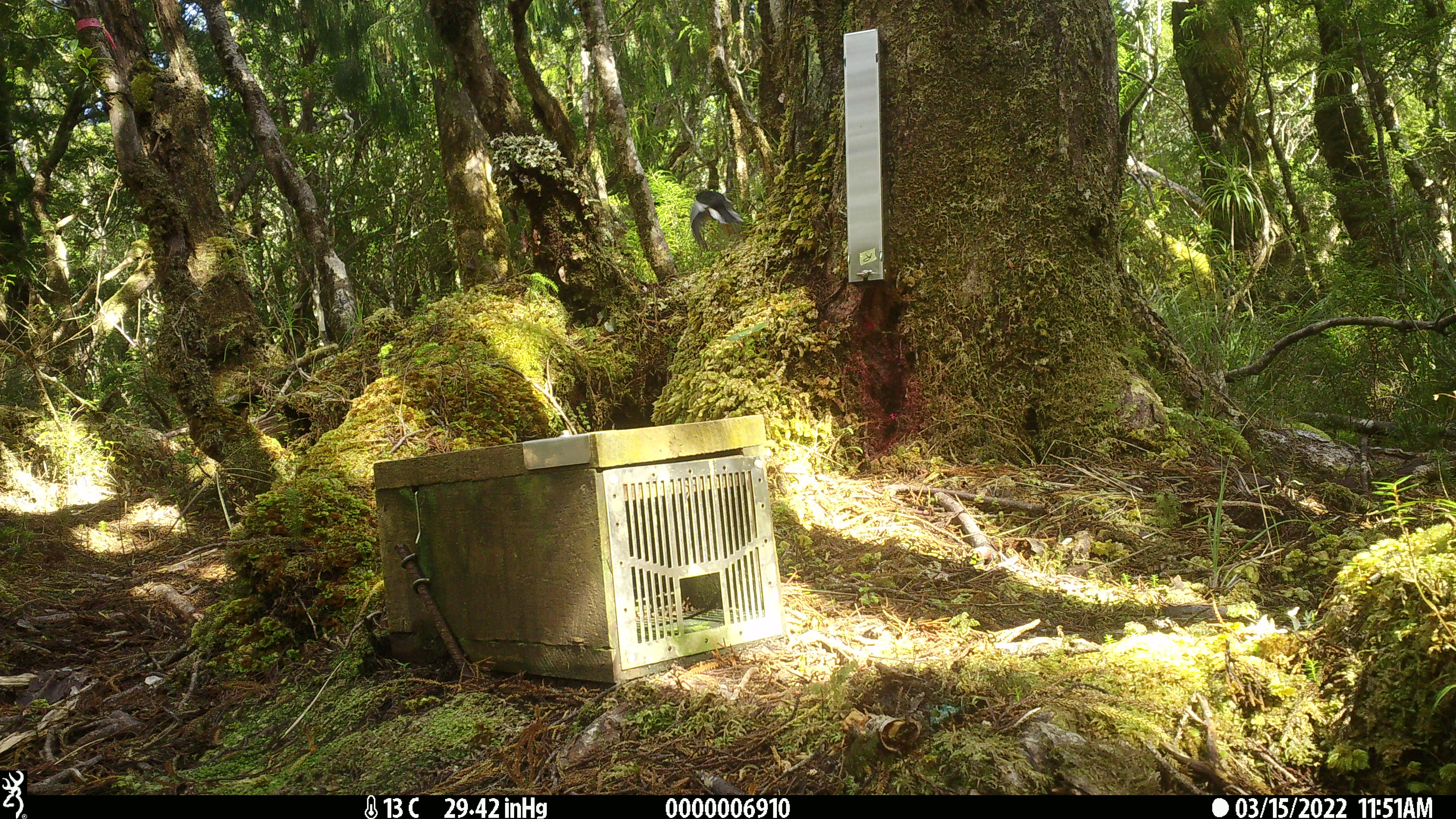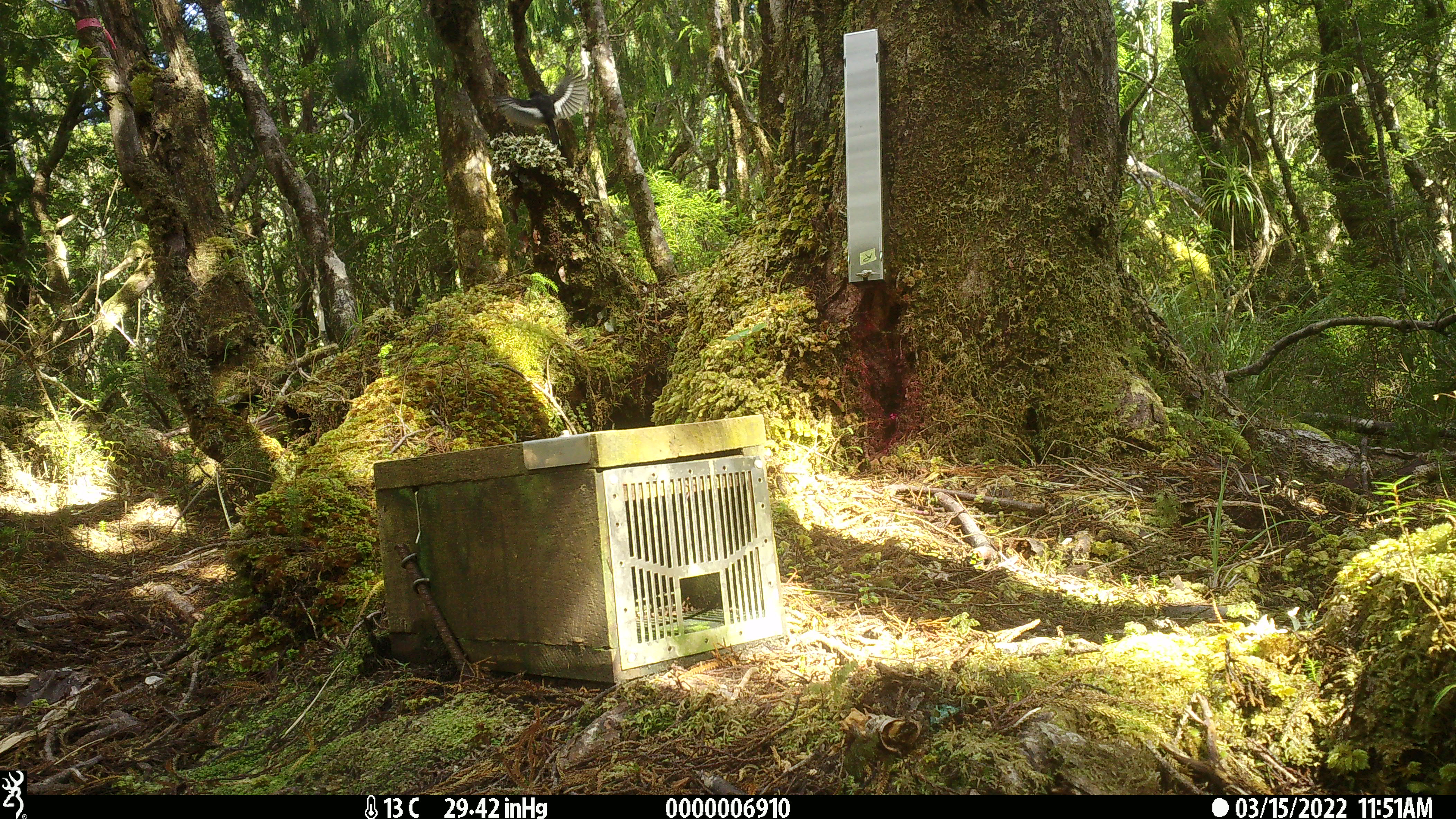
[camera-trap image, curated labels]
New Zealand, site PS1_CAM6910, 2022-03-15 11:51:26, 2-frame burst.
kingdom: Animalia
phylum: Chordata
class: Aves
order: Passeriformes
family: Petroicidae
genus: Petroica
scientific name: Petroica macrocephala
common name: tomtit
Tomtit (Petroica macrocephala).